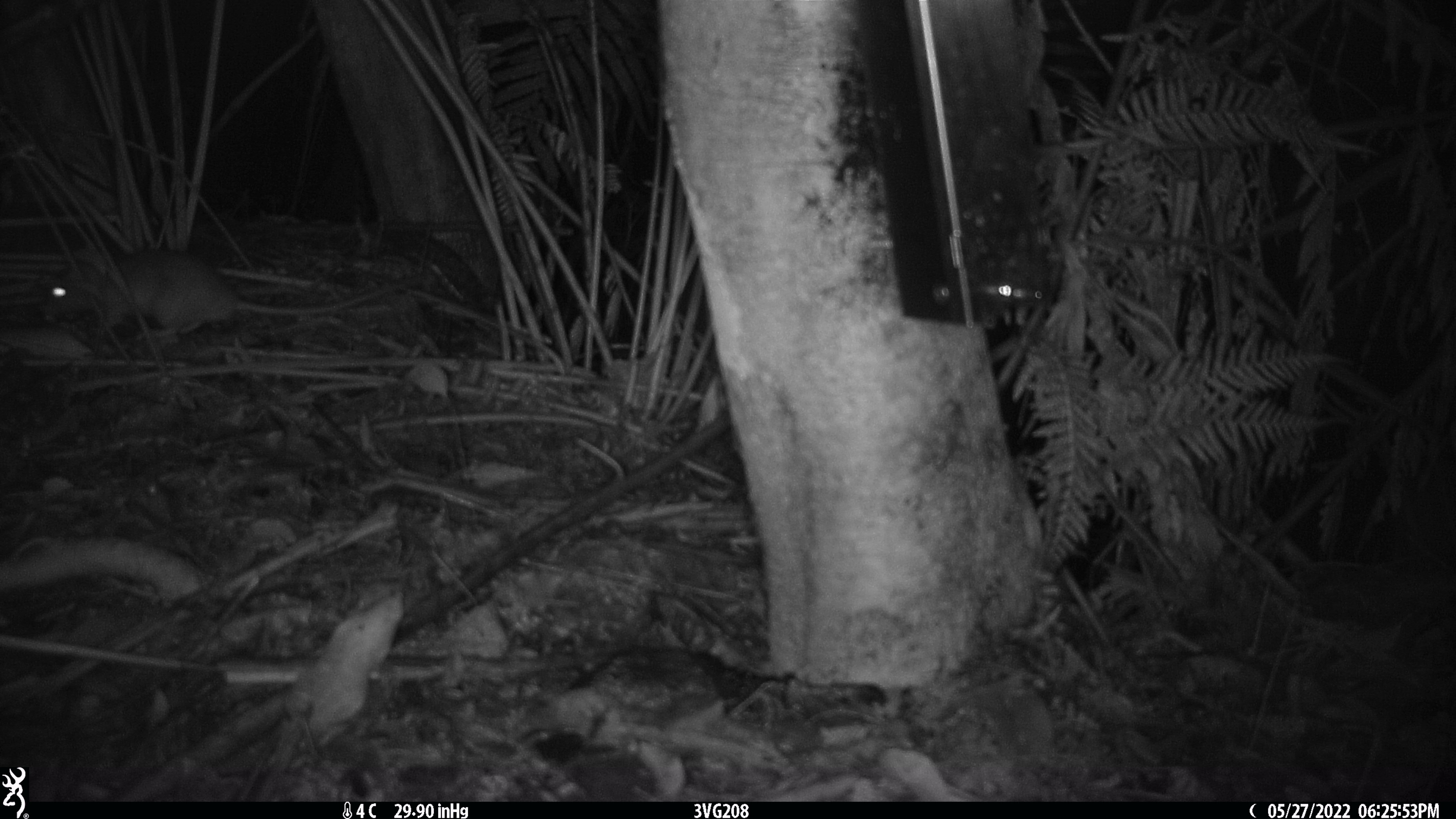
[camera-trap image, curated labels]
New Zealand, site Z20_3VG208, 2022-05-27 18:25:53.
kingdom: Animalia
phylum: Chordata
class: Mammalia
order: Rodentia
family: Muridae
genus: Rattus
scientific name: Rattus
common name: rat